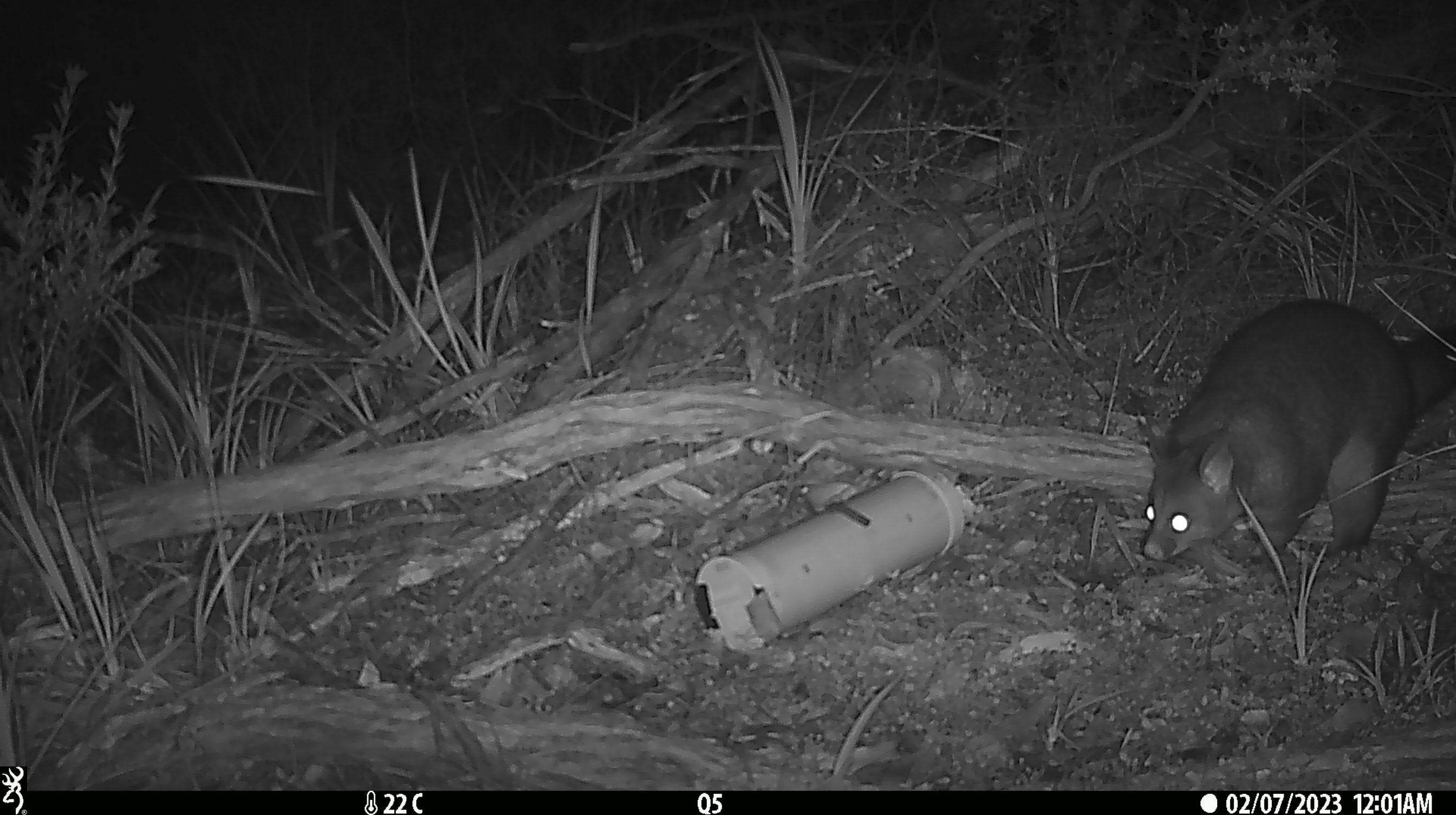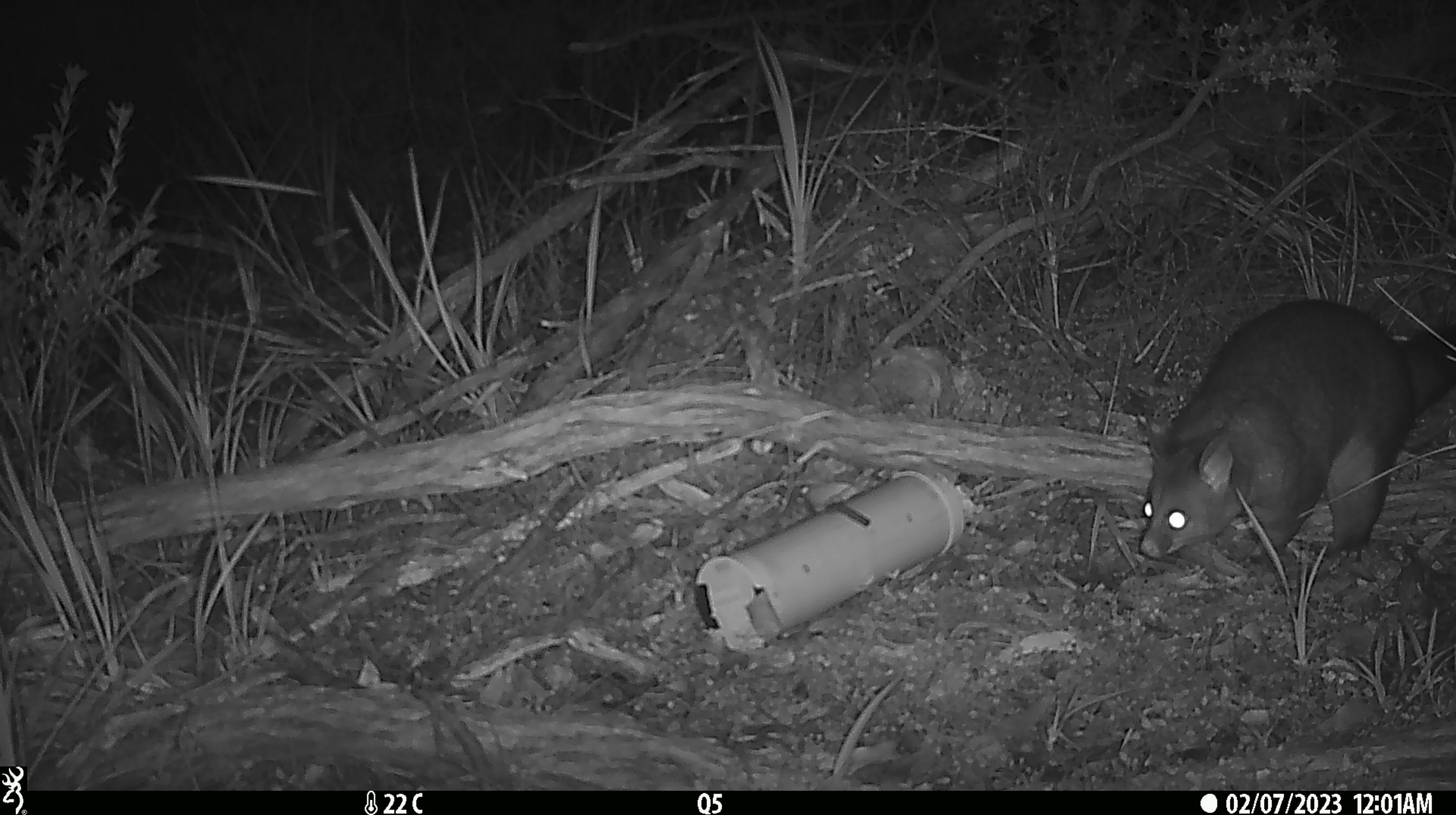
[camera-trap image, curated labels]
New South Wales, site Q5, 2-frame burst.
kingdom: Animalia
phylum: Chordata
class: Mammalia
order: Diprotodontia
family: Phalangeridae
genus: Trichosurus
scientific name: Trichosurus vulpecula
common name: common brushtail possum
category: possum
Possum (common brushtail possum) (Trichosurus vulpecula).